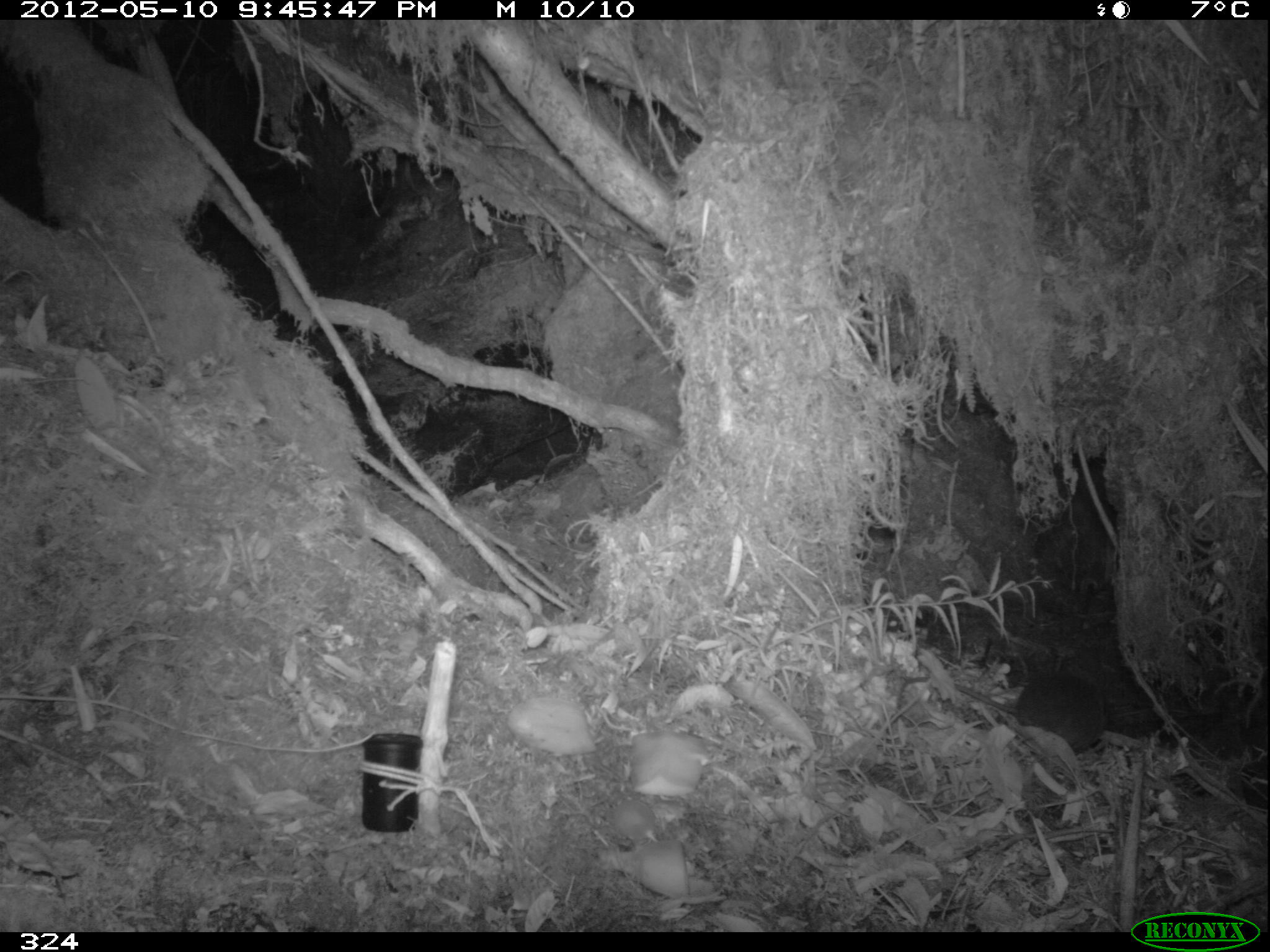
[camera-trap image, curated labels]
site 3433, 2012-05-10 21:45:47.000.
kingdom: Animalia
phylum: Chordata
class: Mammalia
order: Rodentia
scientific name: Rodentia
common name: rodents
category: unknown rodent